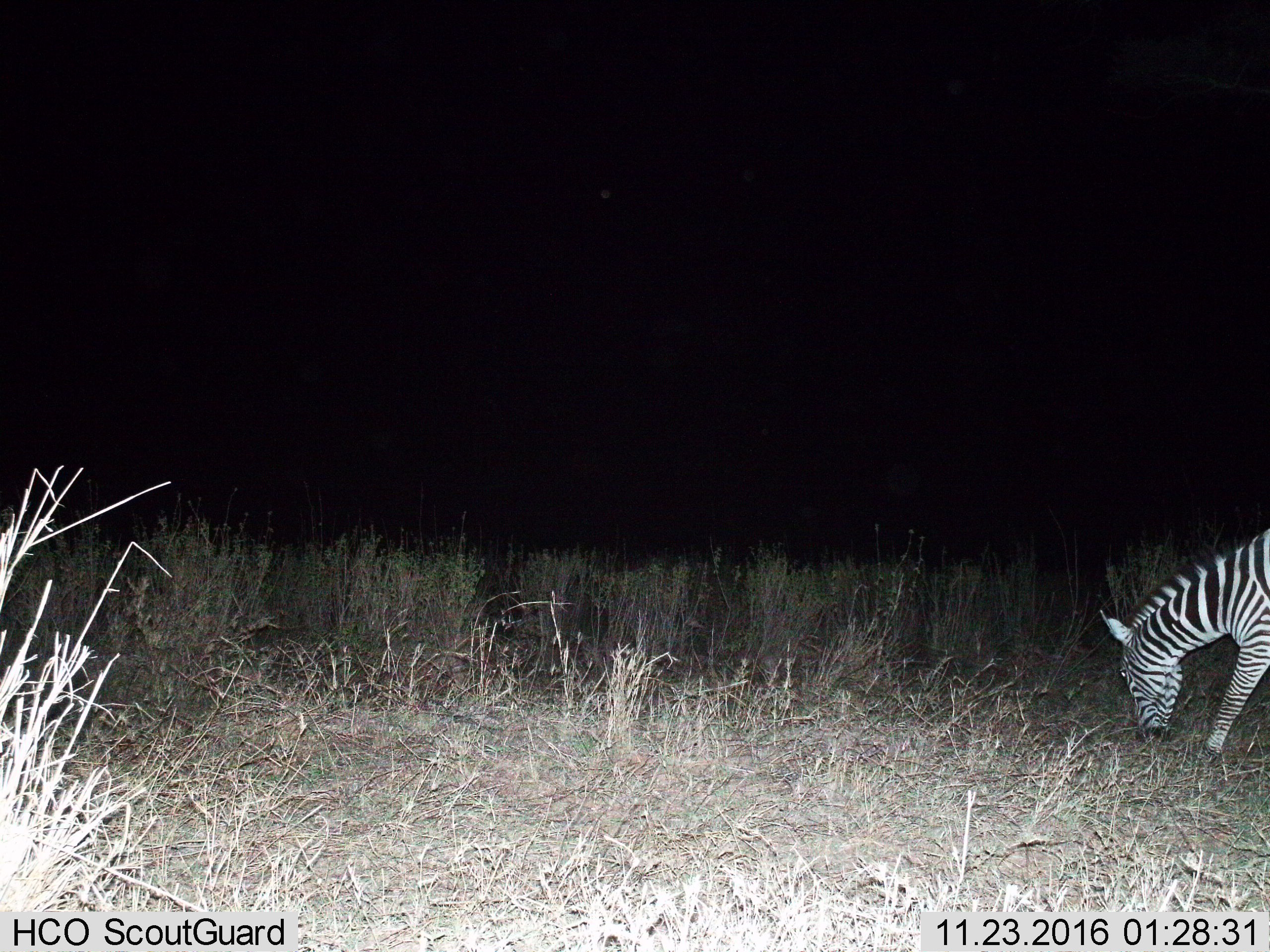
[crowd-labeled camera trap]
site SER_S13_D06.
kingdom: Animalia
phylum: Chordata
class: Mammalia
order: Perissodactyla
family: Equidae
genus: Equus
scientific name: Equus quagga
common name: plains zebra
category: zebraplains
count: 1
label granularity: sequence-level